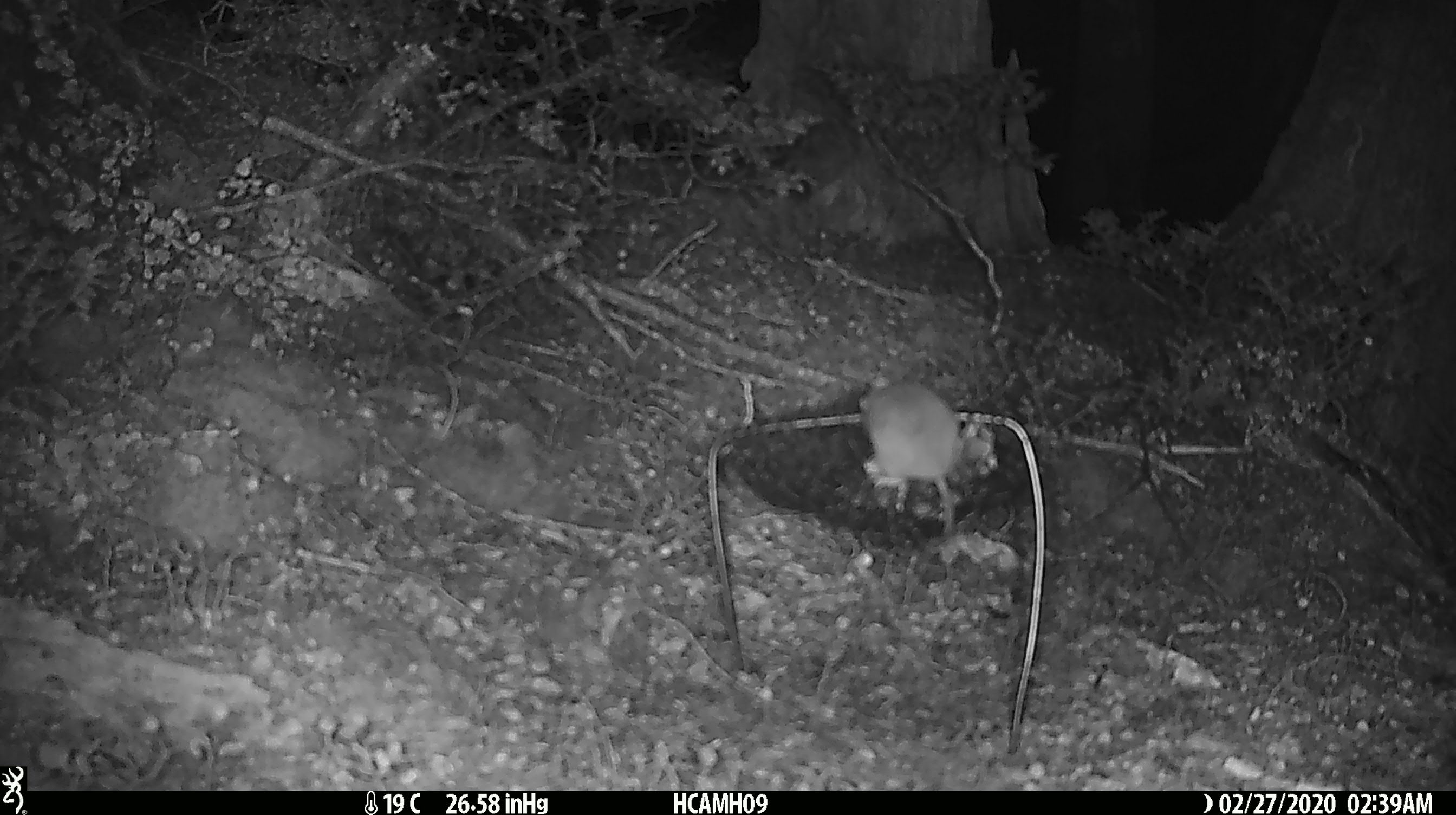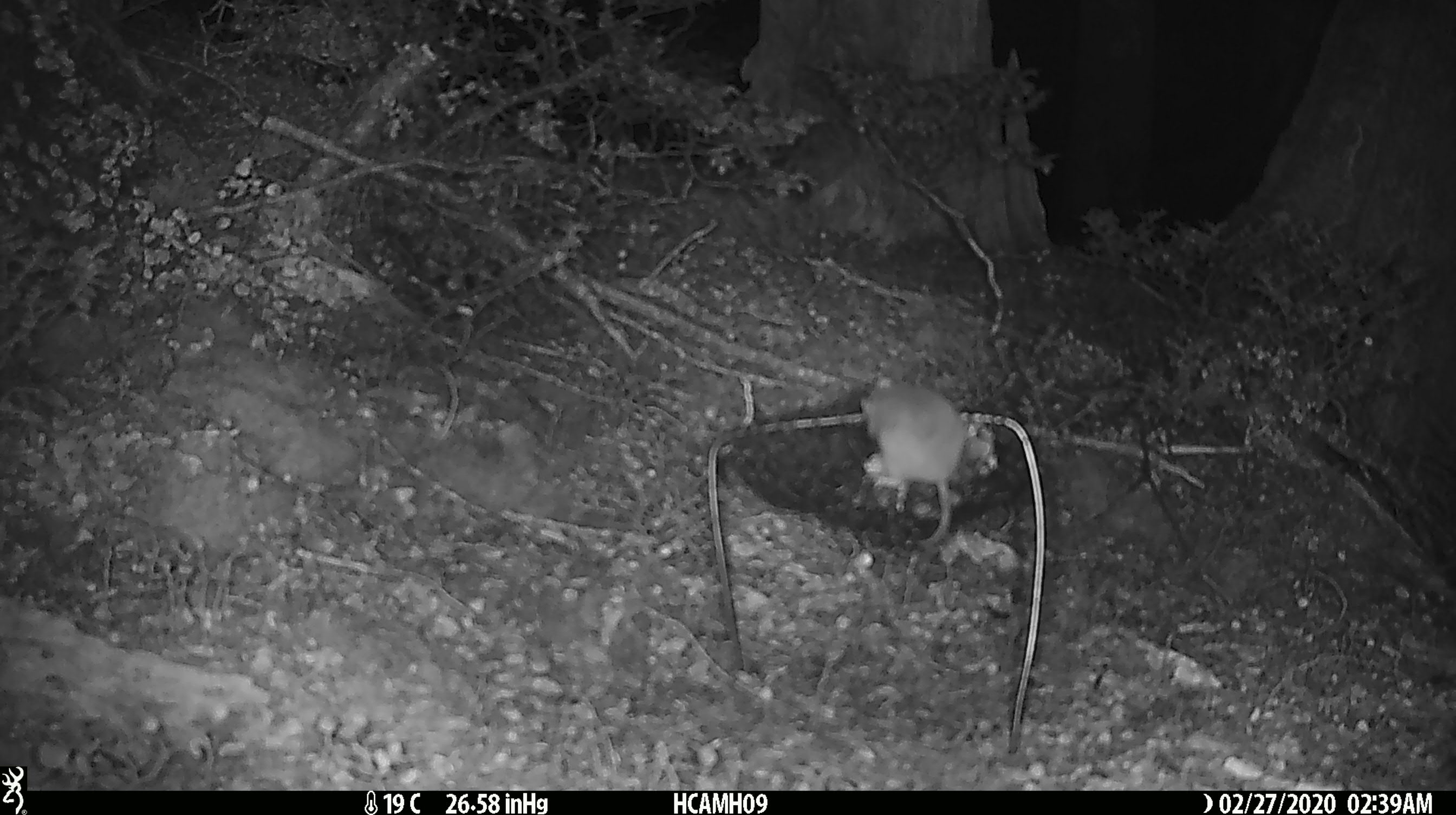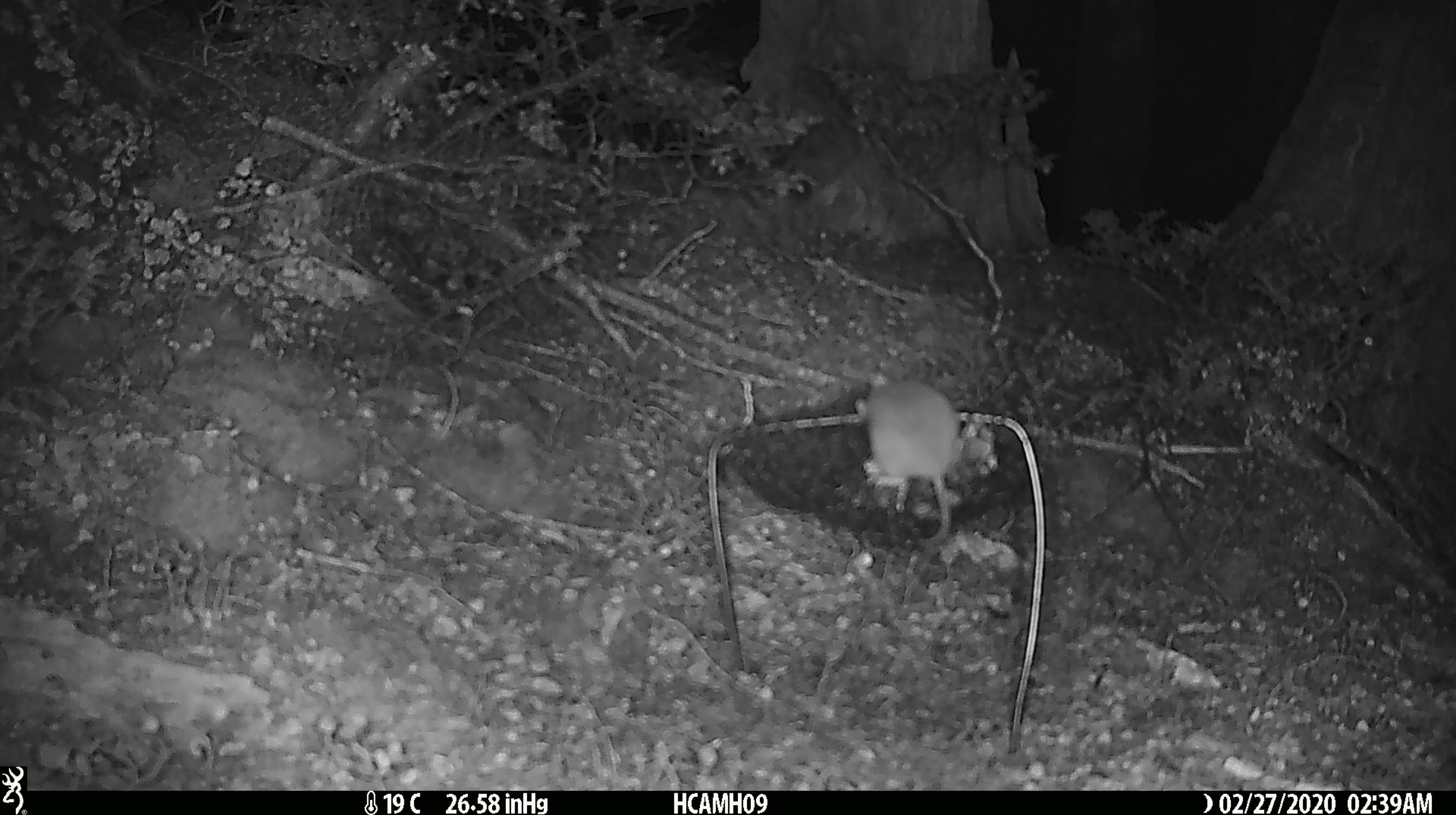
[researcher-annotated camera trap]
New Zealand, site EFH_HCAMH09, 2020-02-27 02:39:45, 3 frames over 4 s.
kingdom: Animalia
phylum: Chordata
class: Mammalia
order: Rodentia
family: Muridae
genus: Mus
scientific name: Mus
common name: mouse